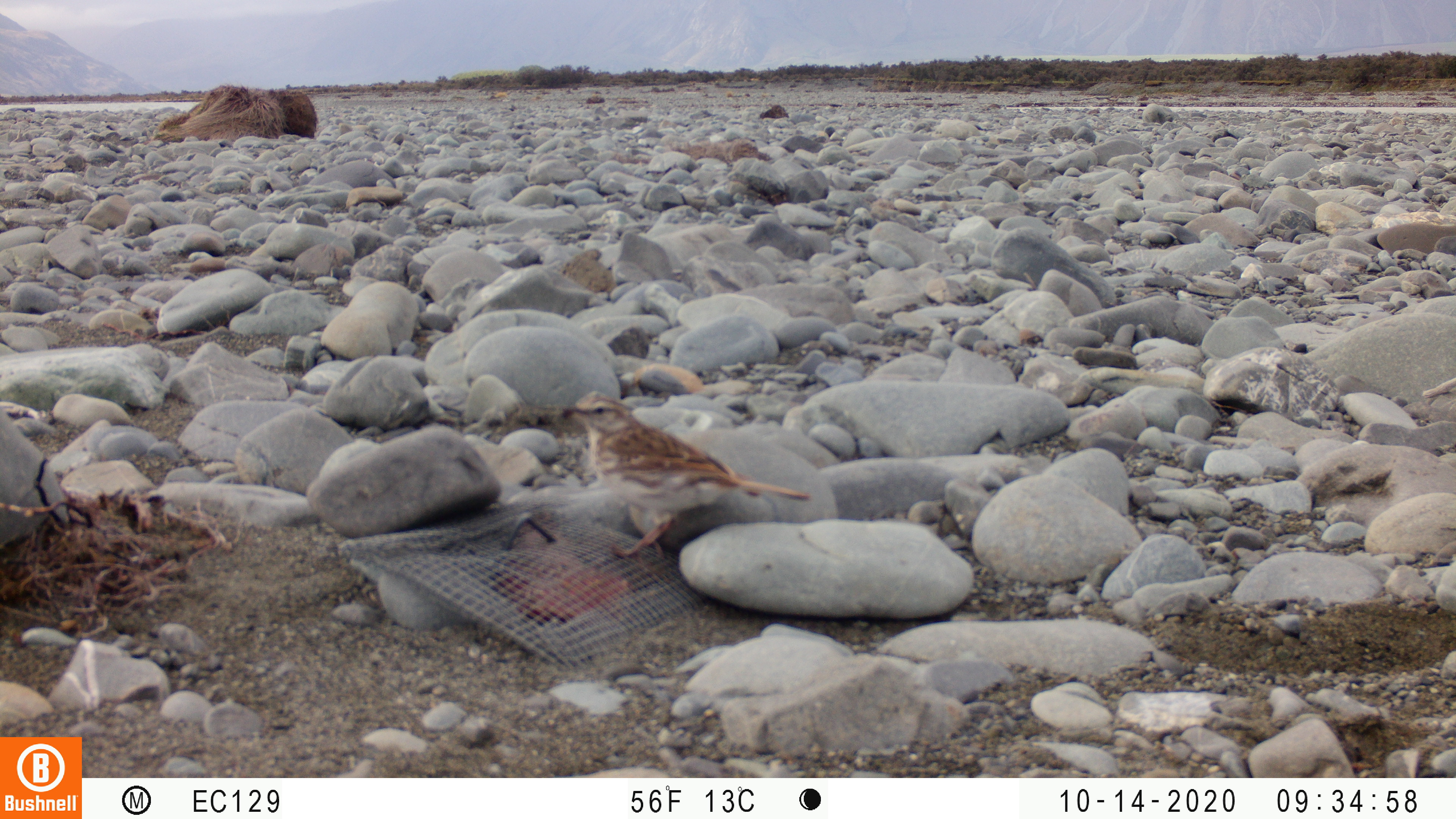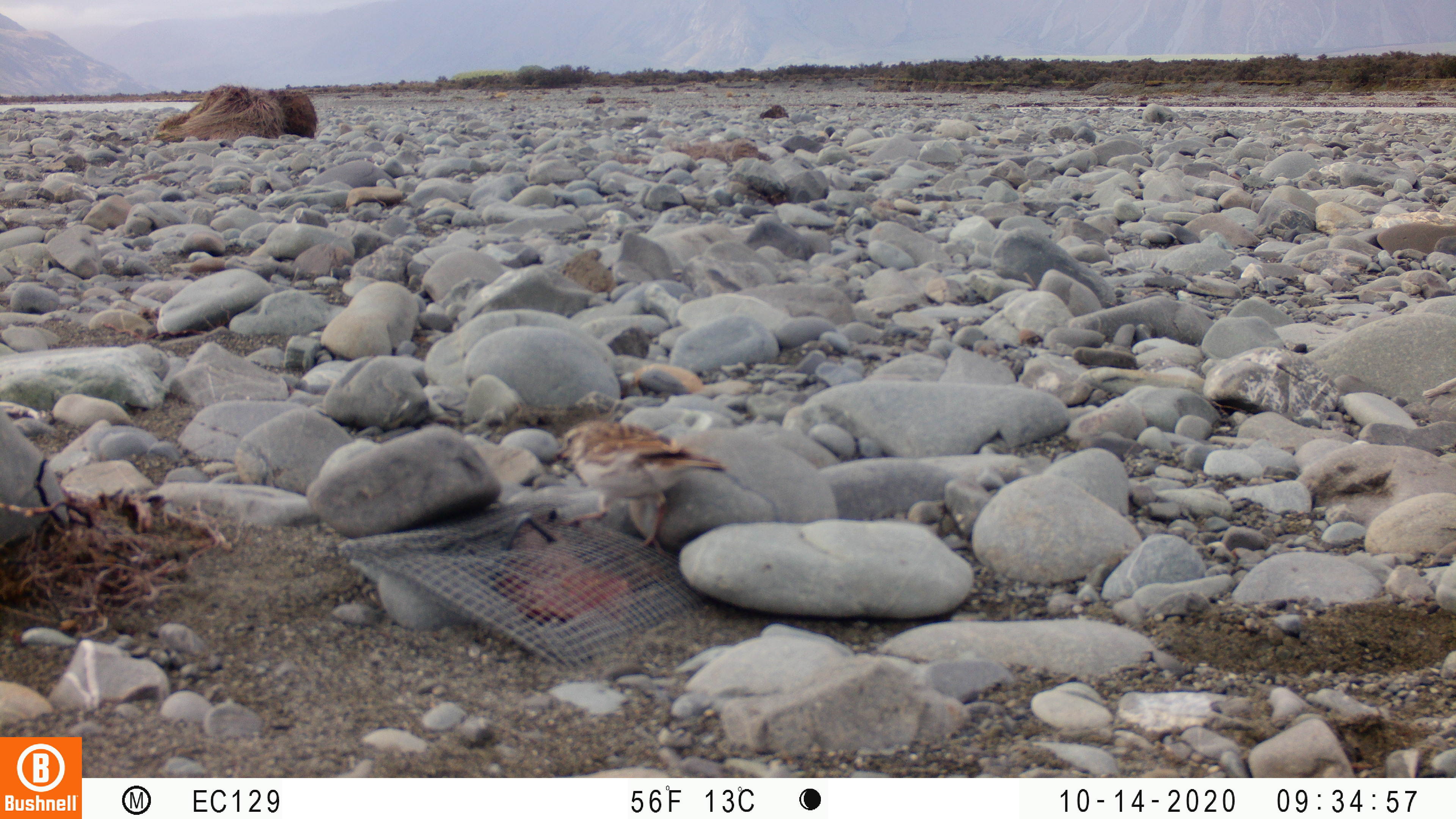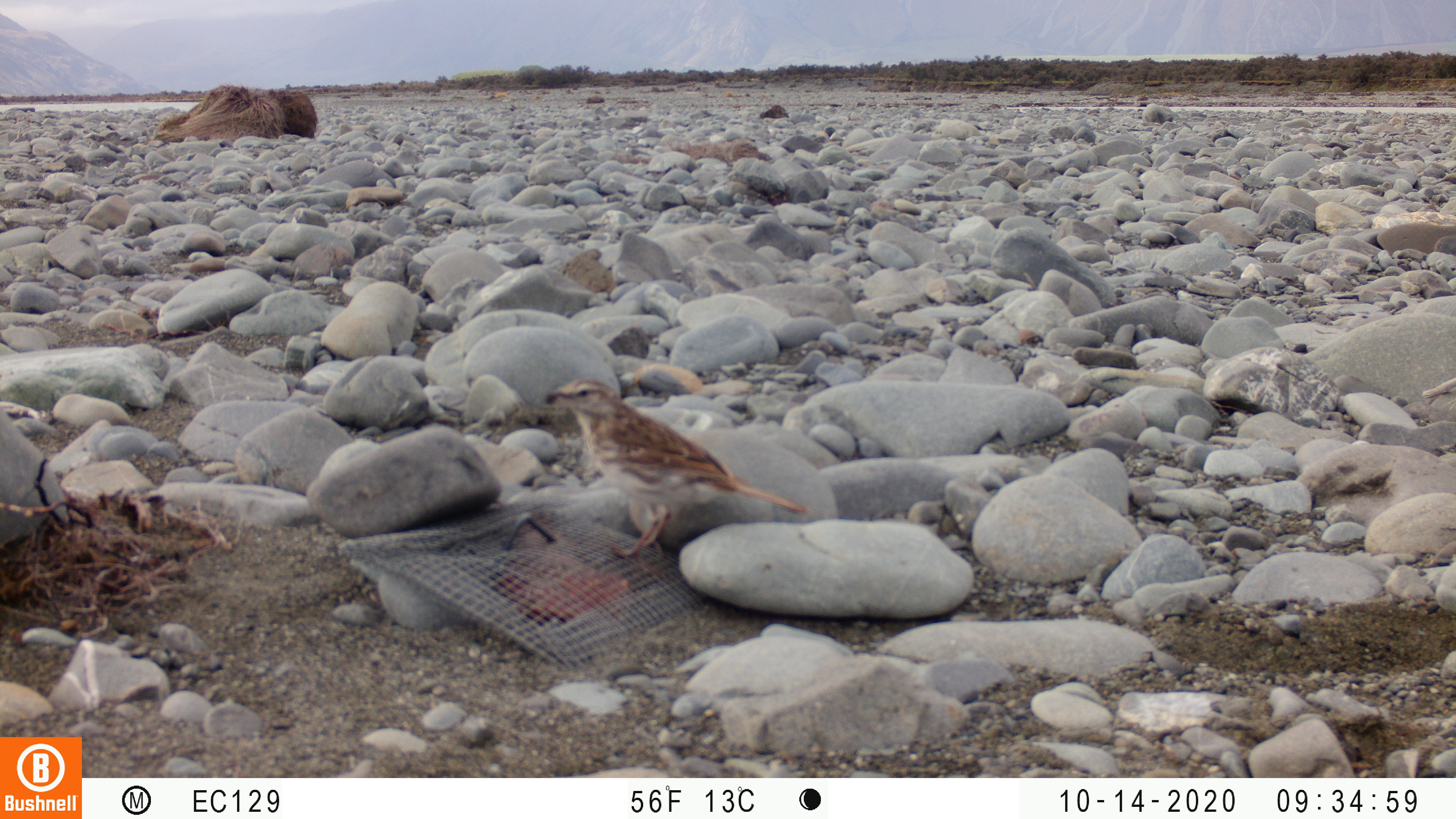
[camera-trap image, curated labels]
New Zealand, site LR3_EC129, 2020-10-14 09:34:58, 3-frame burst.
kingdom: Animalia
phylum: Chordata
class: Aves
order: Passeriformes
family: Motacillidae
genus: Anthus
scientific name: Anthus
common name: pipit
Pipit (Anthus).